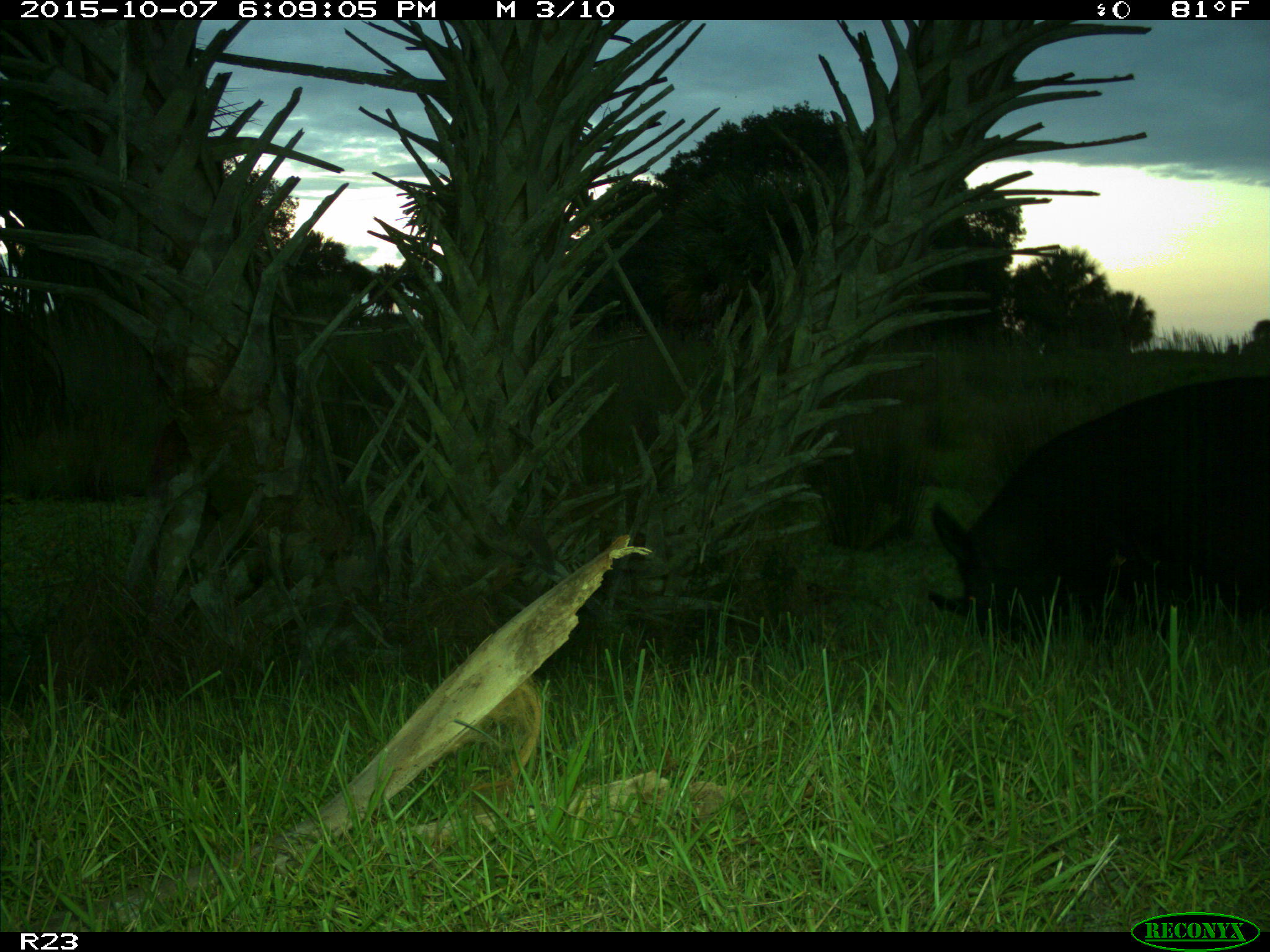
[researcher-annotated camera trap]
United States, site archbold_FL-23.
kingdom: Animalia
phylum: Chordata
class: Mammalia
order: Artiodactyla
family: Suidae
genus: Sus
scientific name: Sus scrofa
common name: wild boar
Sus scrofa (wild boar).